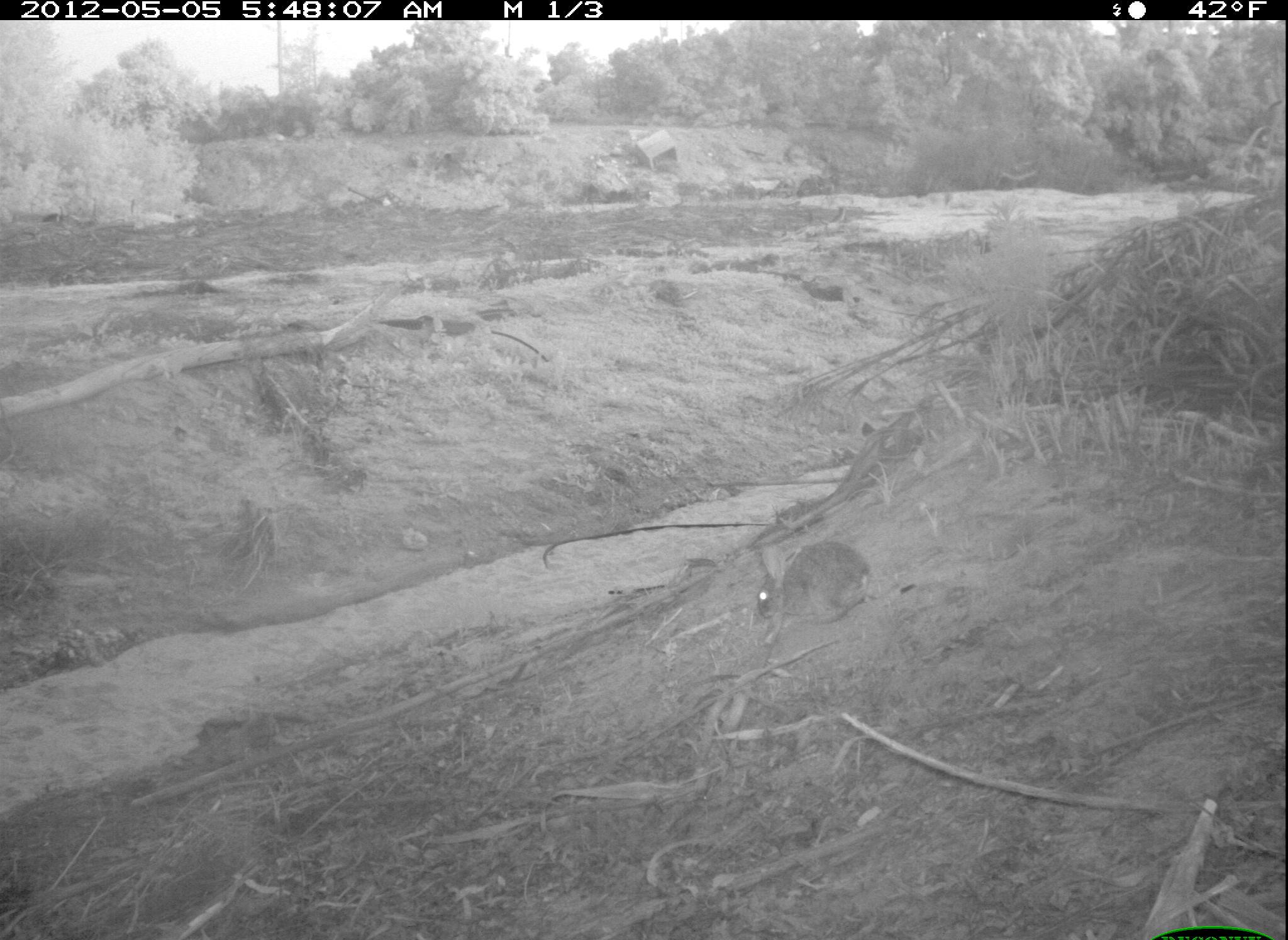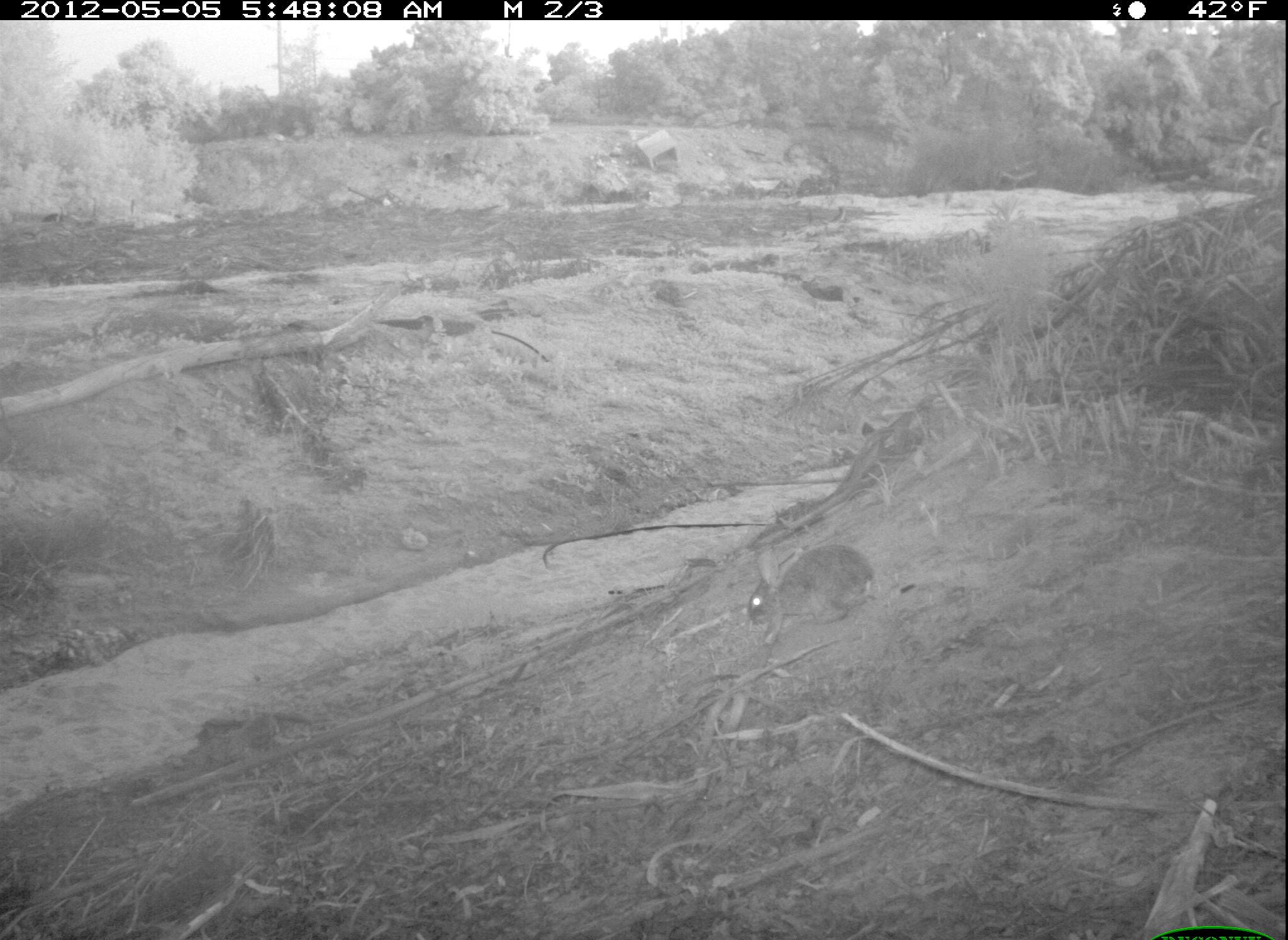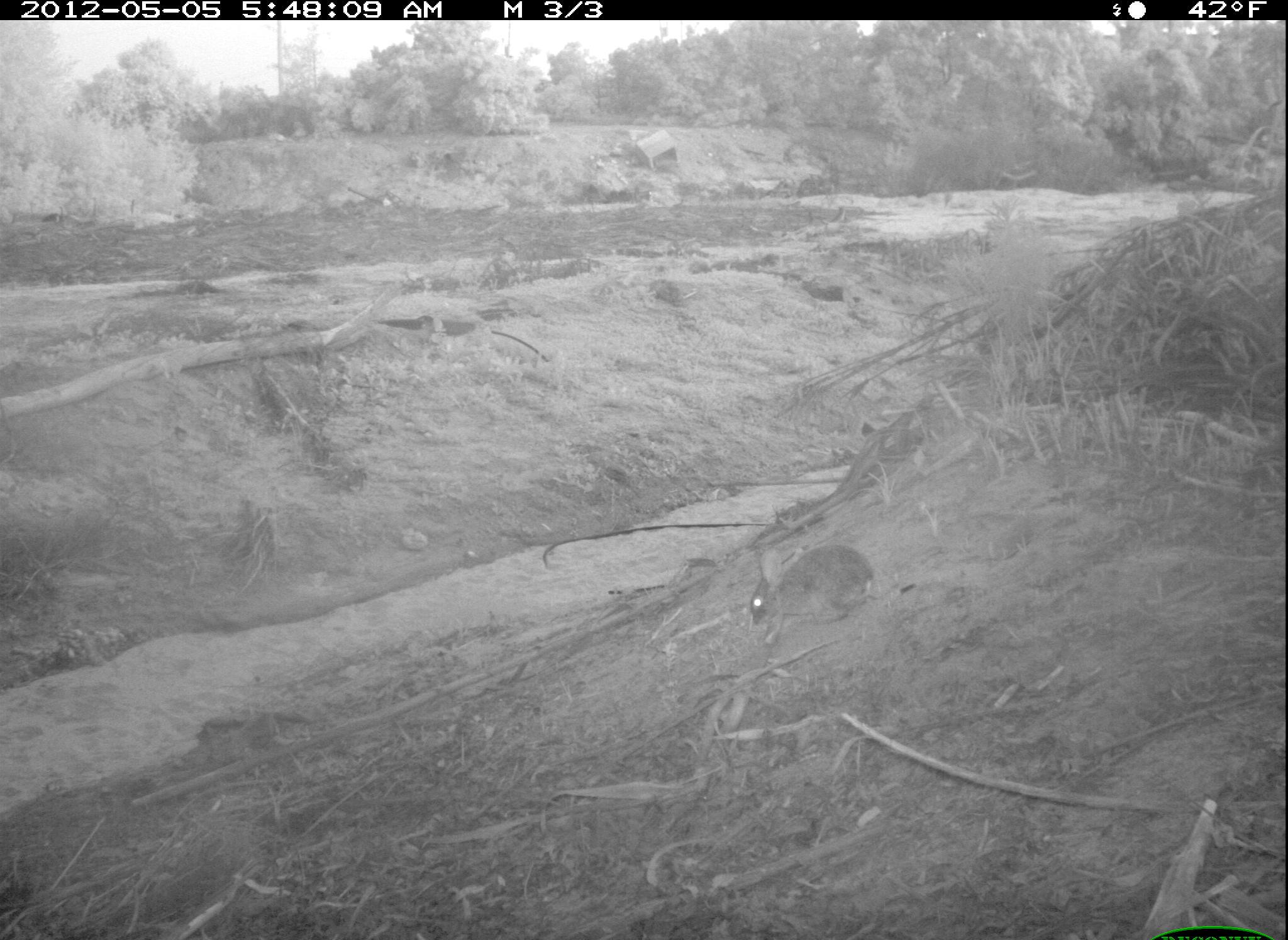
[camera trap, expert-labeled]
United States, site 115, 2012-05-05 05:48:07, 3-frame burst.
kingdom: Animalia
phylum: Chordata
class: Mammalia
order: Lagomorpha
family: Leporidae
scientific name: Leporidae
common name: rabbits and hares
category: rabbit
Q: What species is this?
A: Rabbit (rabbits and hares) (Leporidae).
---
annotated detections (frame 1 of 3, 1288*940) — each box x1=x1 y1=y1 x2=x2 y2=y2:
rabbit: x1=744 y1=528 x2=874 y2=644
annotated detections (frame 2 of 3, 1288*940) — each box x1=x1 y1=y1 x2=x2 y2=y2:
rabbit: x1=734 y1=533 x2=887 y2=646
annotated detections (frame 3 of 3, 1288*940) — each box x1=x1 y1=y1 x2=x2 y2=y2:
rabbit: x1=745 y1=530 x2=884 y2=644